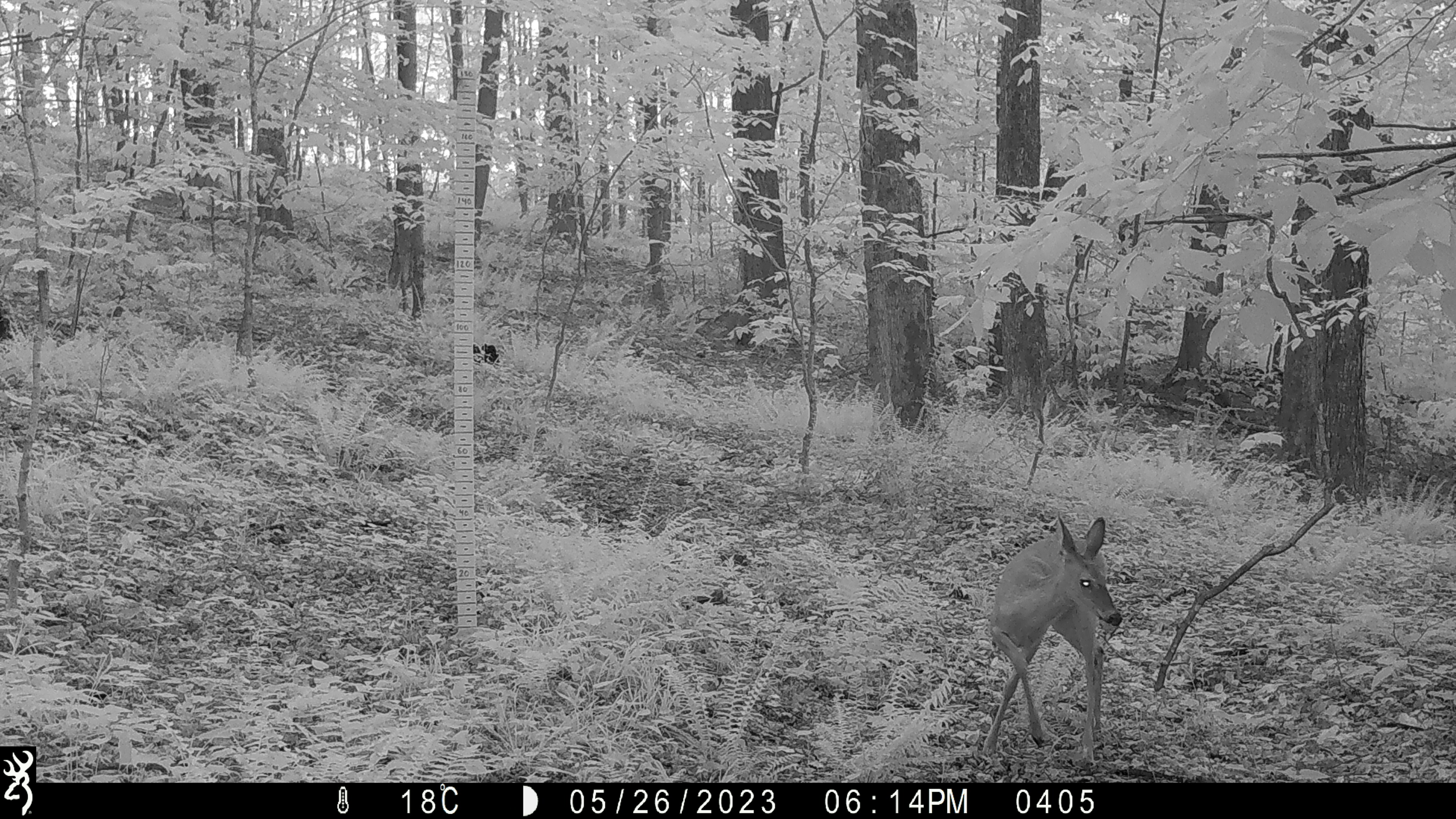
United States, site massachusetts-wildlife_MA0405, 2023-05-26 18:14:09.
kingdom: Animalia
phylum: Chordata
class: Mammalia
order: Artiodactyla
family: Cervidae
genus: Odocoileus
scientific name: Odocoileus virginianus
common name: white-tailed deer